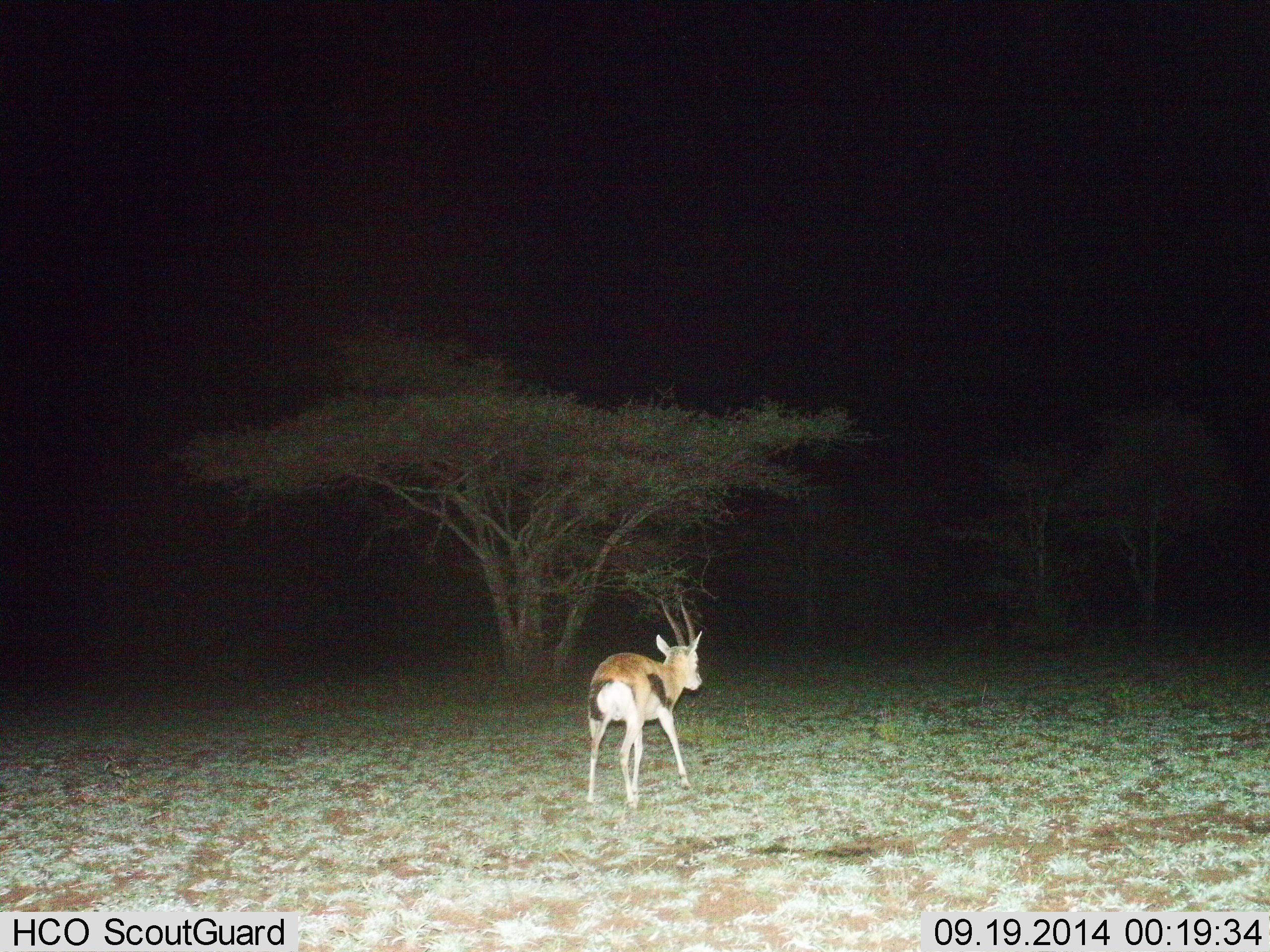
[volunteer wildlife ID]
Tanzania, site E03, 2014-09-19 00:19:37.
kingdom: Animalia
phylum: Chordata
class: Mammalia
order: Artiodactyla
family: Bovidae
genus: Eudorcas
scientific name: Eudorcas thomsonii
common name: thomson's gazelle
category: gazellethomsons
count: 1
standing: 50%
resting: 0%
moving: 60%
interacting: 0%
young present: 0%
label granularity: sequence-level